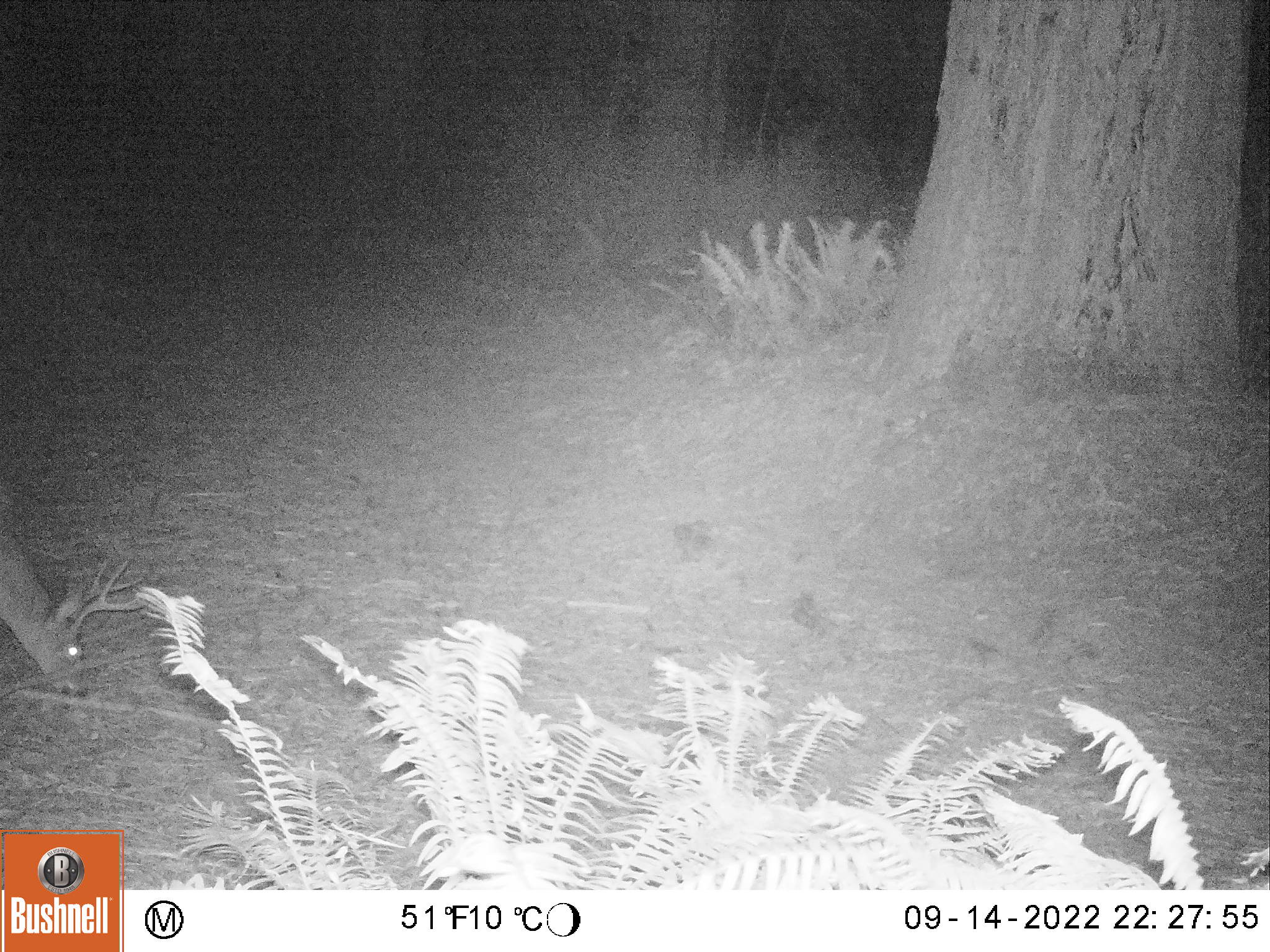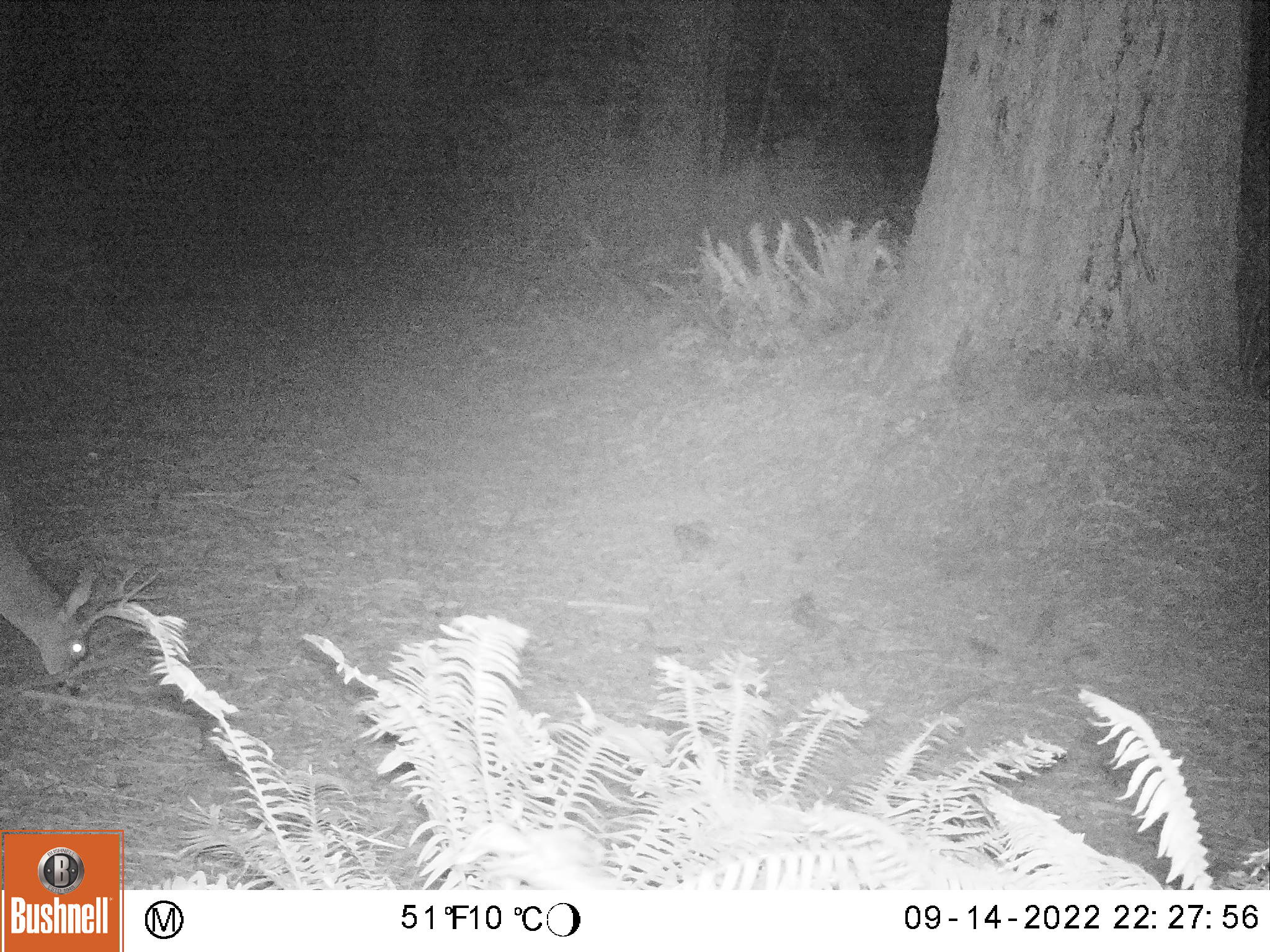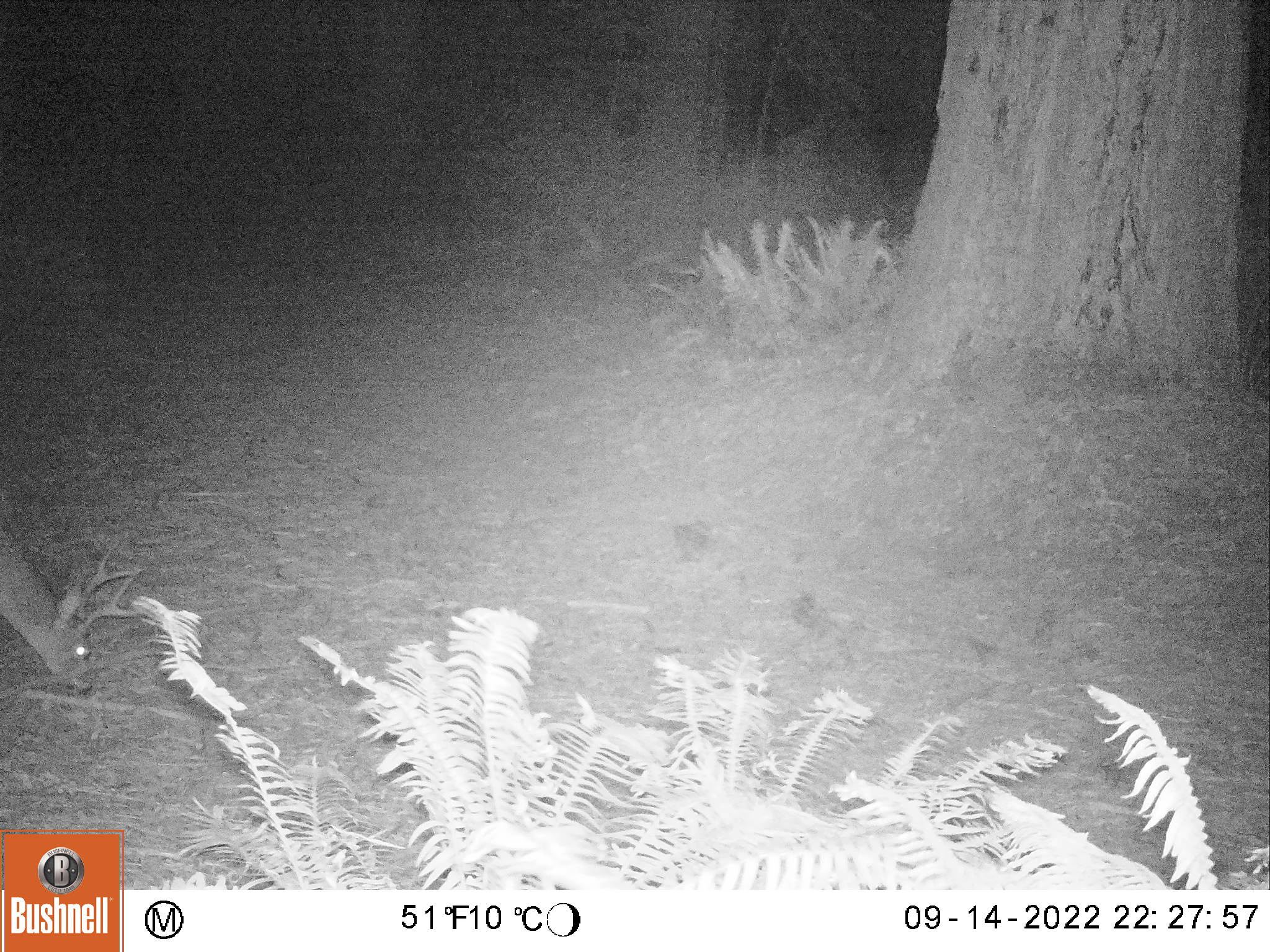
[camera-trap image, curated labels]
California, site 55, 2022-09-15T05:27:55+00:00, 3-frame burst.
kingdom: Animalia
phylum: Chordata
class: Mammalia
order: Artiodactyla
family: Cervidae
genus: Odocoileus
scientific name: Odocoileus hemionus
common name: mule deer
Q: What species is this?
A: Mule deer (Odocoileus hemionus).